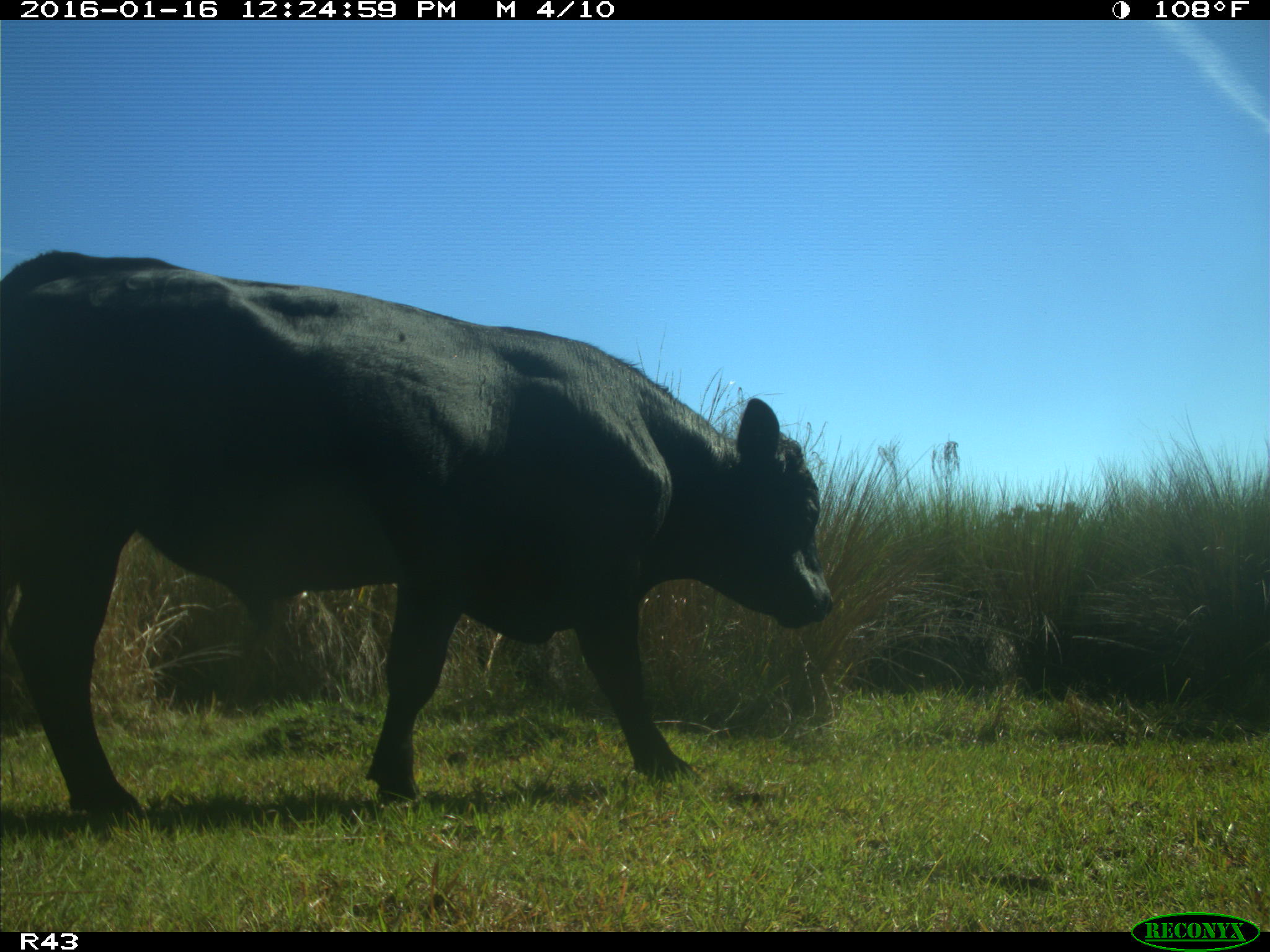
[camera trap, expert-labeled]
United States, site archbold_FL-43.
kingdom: Animalia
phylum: Chordata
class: Mammalia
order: Artiodactyla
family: Bovidae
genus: Bos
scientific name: Bos taurus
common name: domestic cow